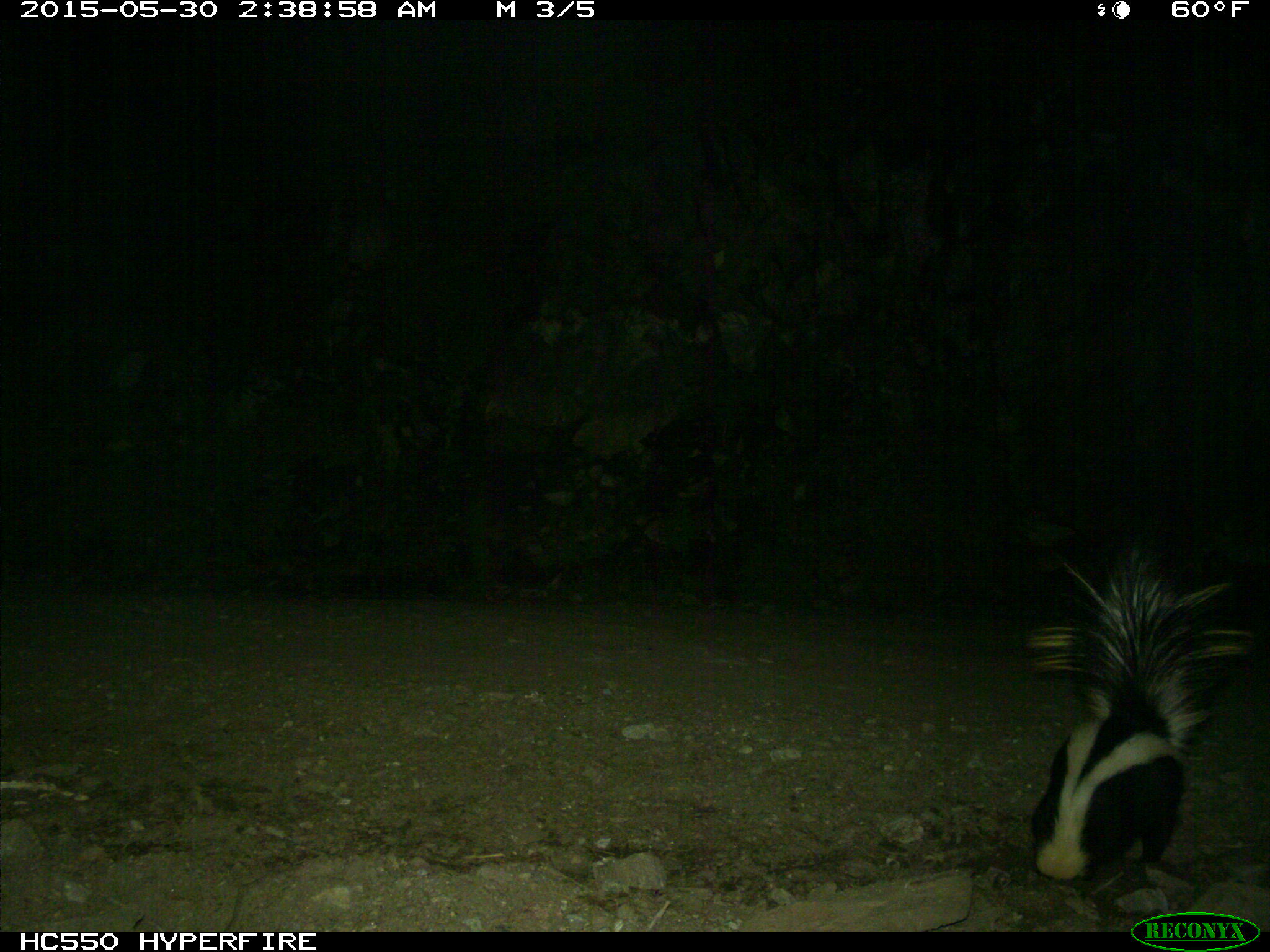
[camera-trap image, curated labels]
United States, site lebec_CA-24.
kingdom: Animalia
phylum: Chordata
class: Mammalia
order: Carnivora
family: Mephitidae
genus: Mephitis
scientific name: Mephitis mephitis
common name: striped skunk